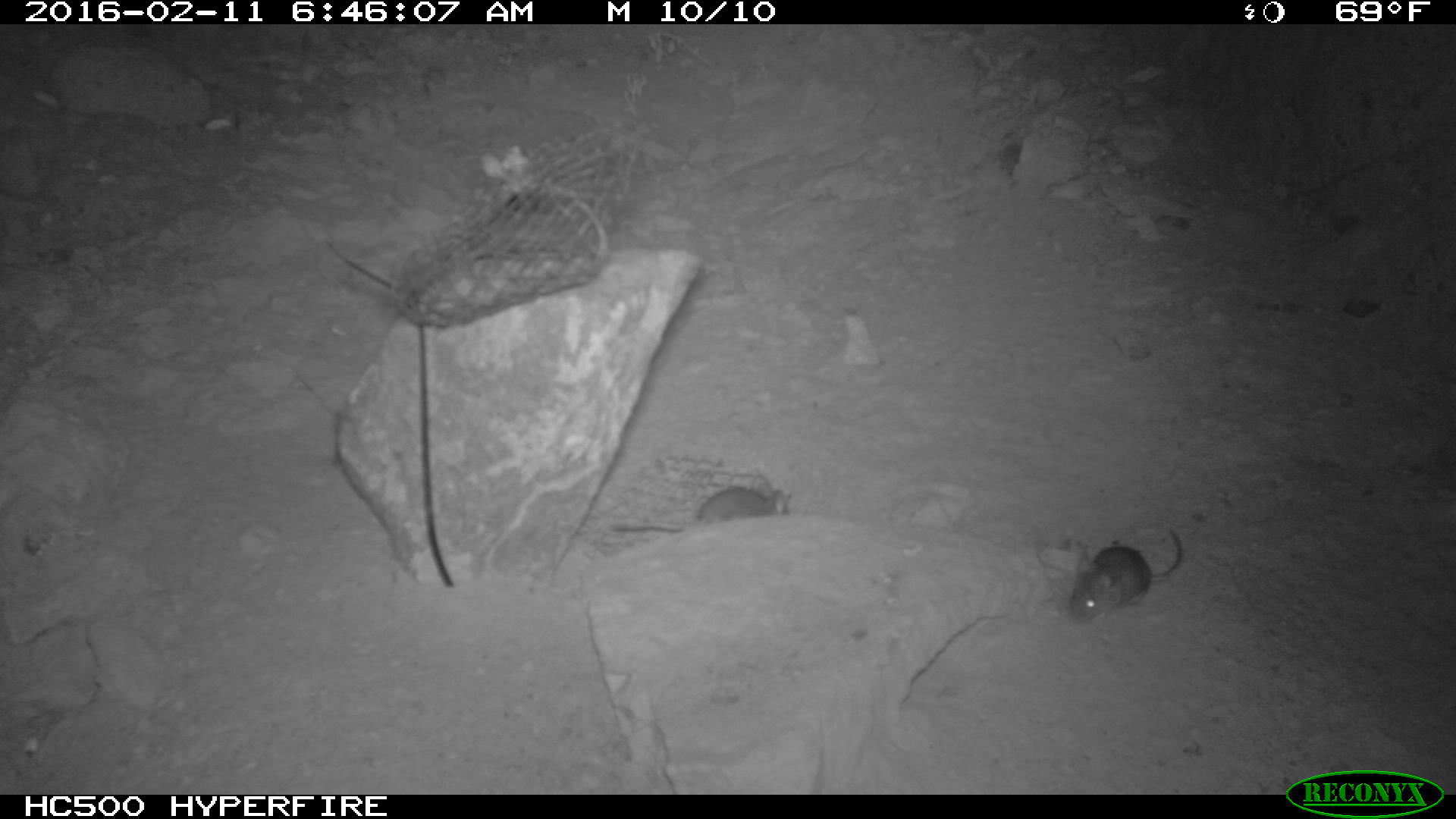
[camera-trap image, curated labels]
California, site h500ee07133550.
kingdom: Animalia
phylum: Chordata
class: Mammalia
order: Rodentia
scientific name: Rodentia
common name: rodent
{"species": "rodent (Rodentia)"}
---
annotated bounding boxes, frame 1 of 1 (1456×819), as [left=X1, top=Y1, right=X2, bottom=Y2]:
rodent: [left=1070, top=524, right=1185, bottom=623]; [left=610, top=475, right=793, bottom=534]